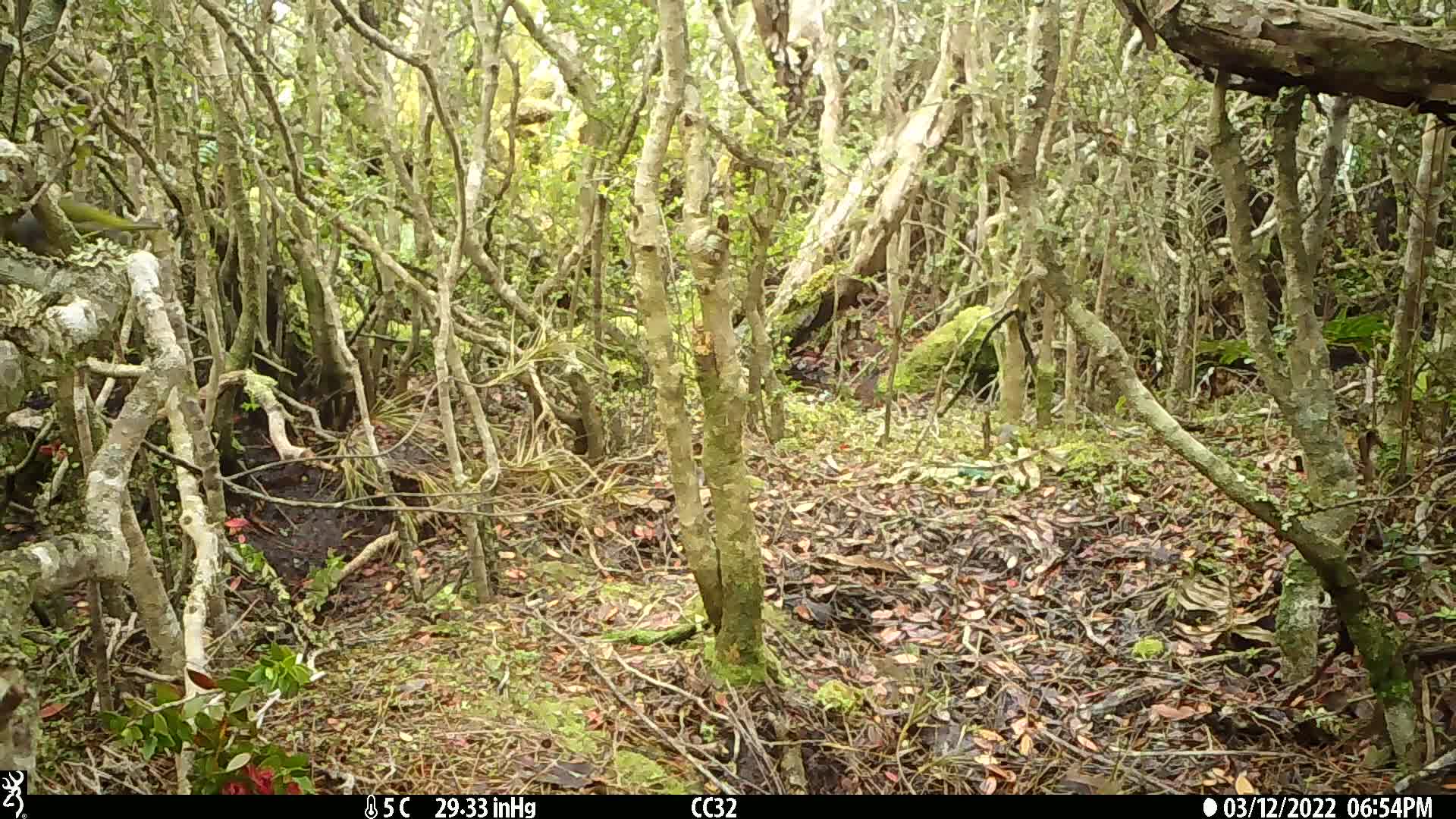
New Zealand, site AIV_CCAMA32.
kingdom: Animalia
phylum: Chordata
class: Aves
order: Passeriformes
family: Zosteropidae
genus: Zosterops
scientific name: Zosterops lateralis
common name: silvereye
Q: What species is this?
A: Silvereye (Zosterops lateralis).